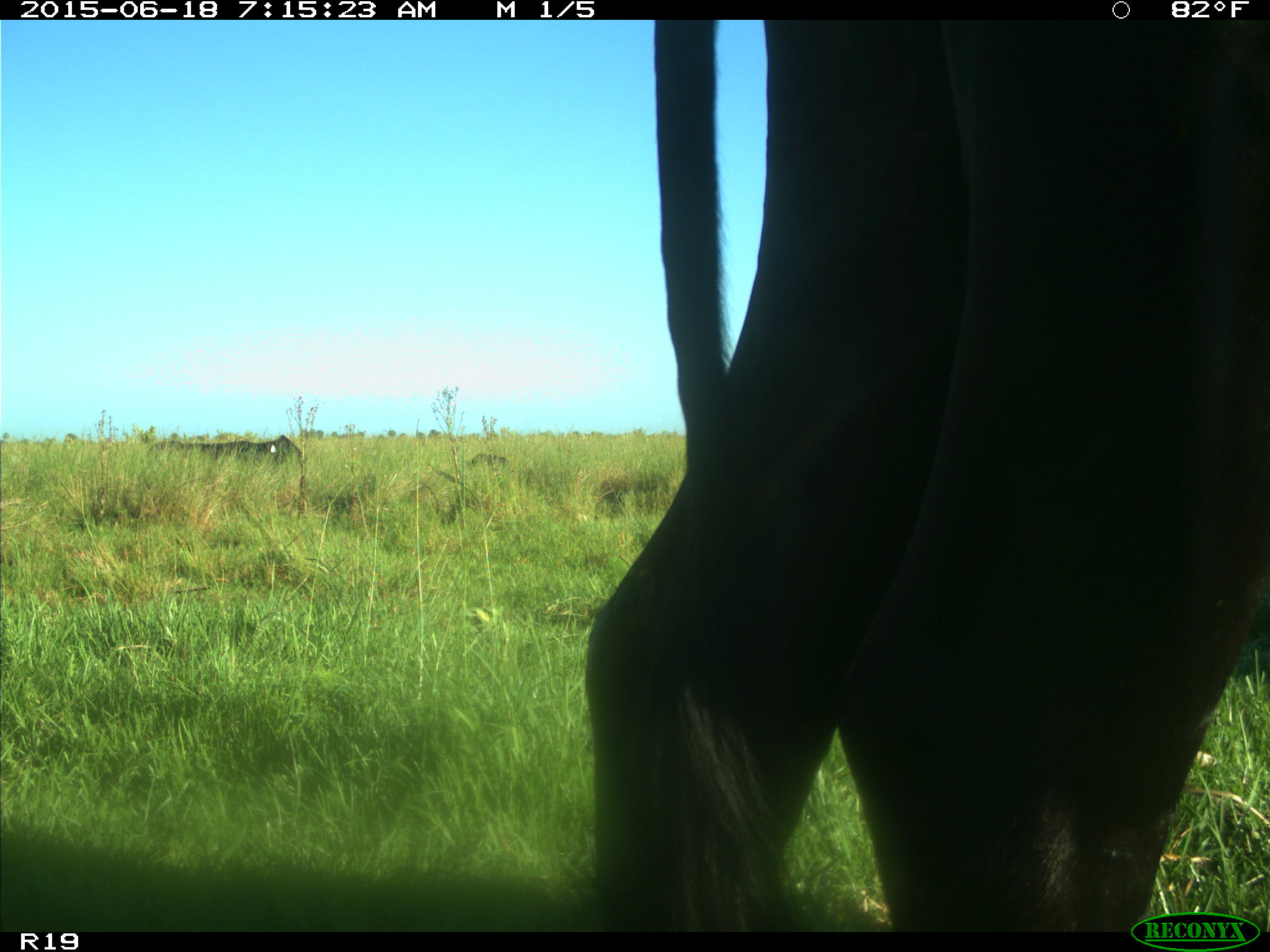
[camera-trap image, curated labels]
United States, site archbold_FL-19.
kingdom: Animalia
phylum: Chordata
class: Mammalia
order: Artiodactyla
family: Bovidae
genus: Bos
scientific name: Bos taurus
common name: domestic cow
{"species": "Bos taurus (domestic cow)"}